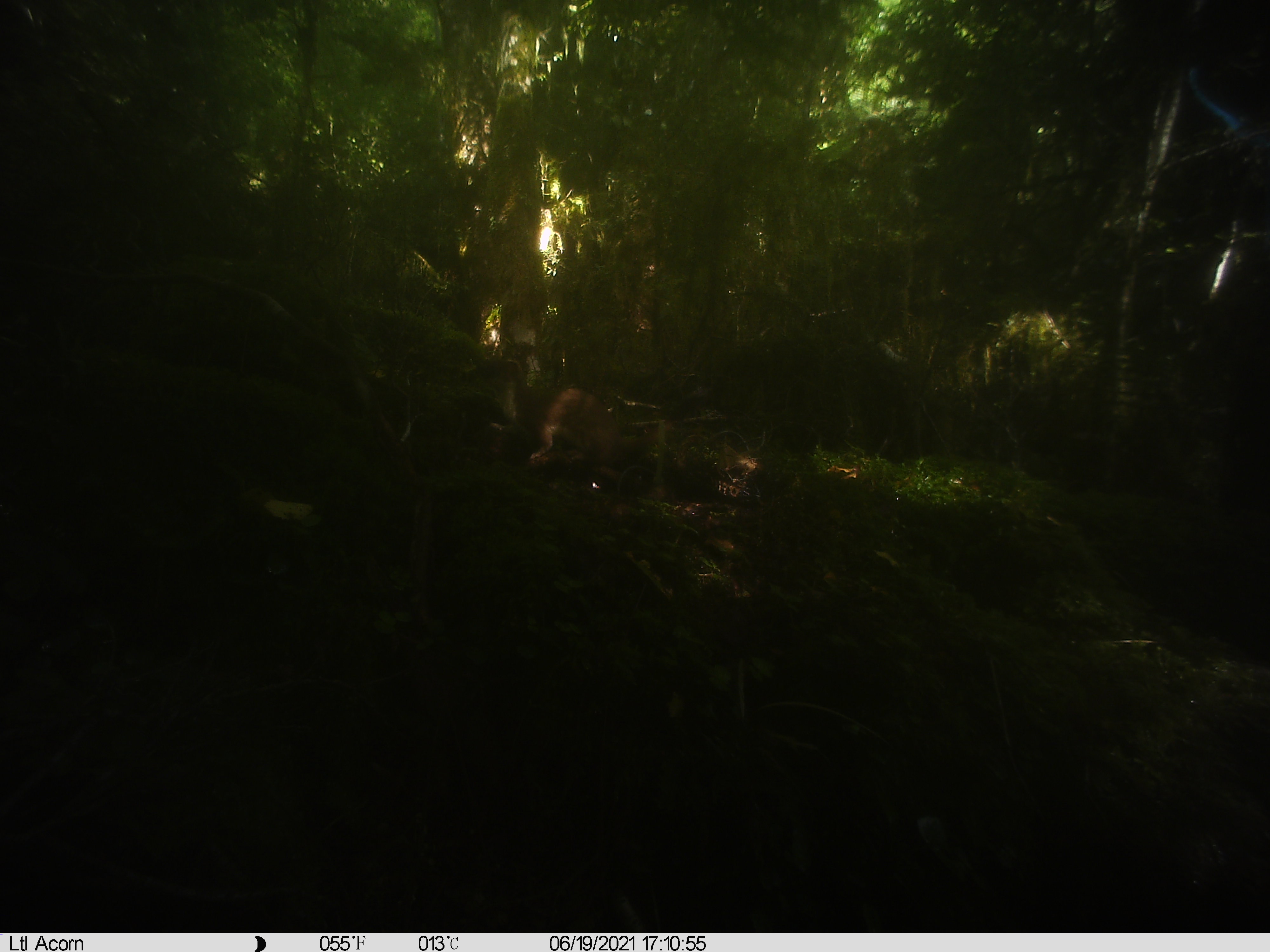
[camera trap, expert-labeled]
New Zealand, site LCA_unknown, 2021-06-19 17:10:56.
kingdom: Animalia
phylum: Chordata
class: Mammalia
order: Carnivora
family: Mustelidae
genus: Mustela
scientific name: Mustela erminea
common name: stoat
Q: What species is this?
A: Stoat (Mustela erminea).